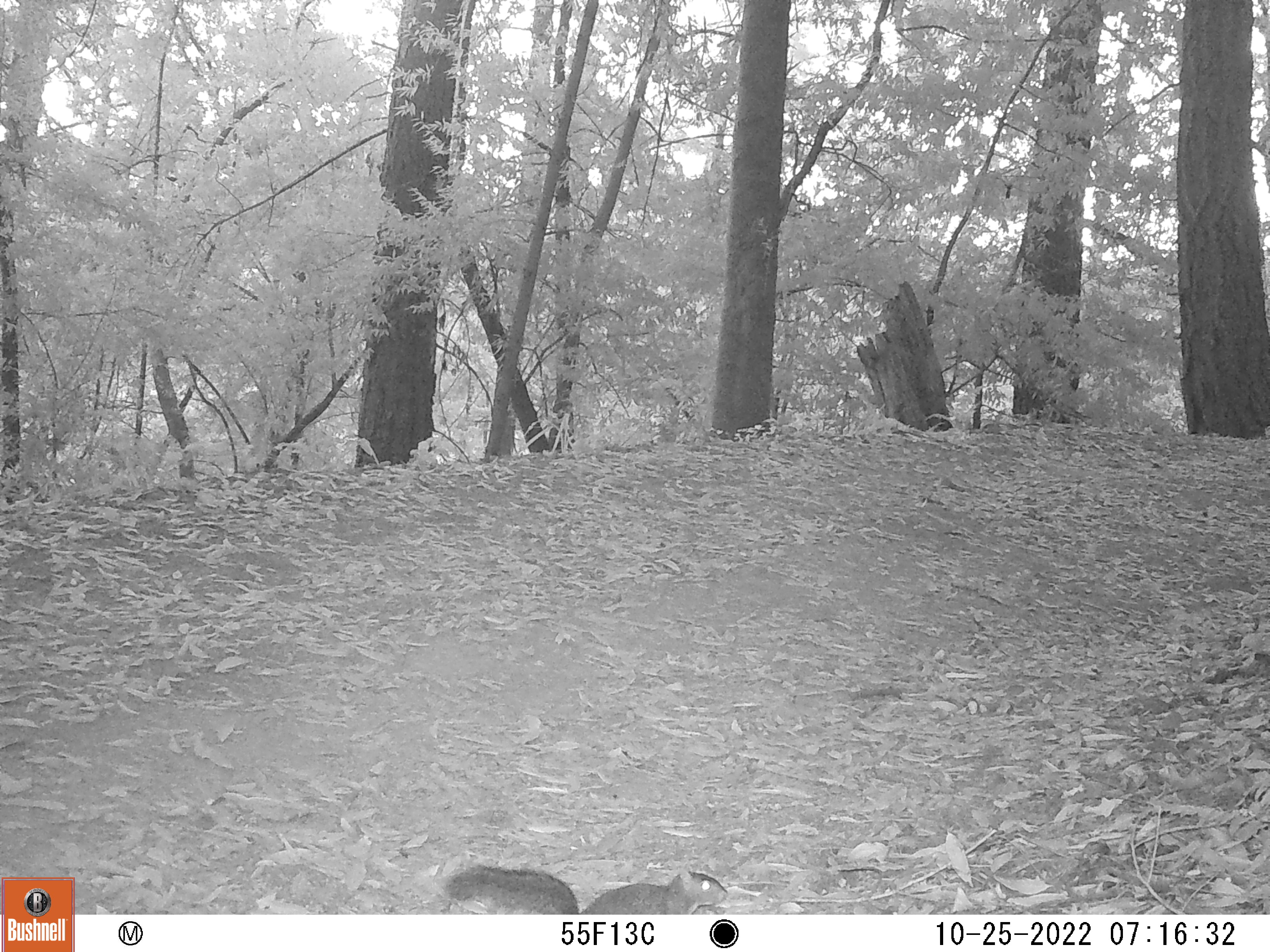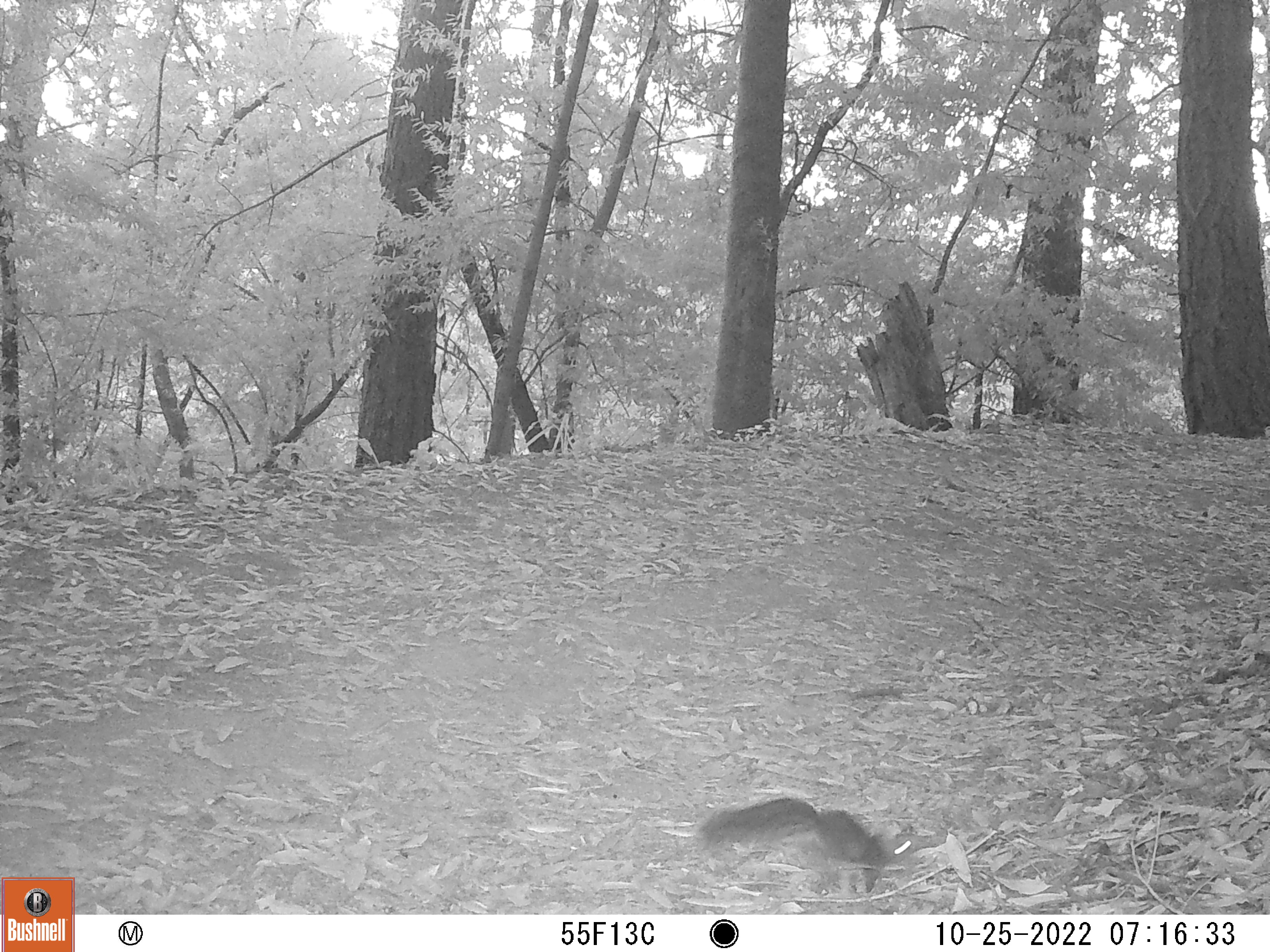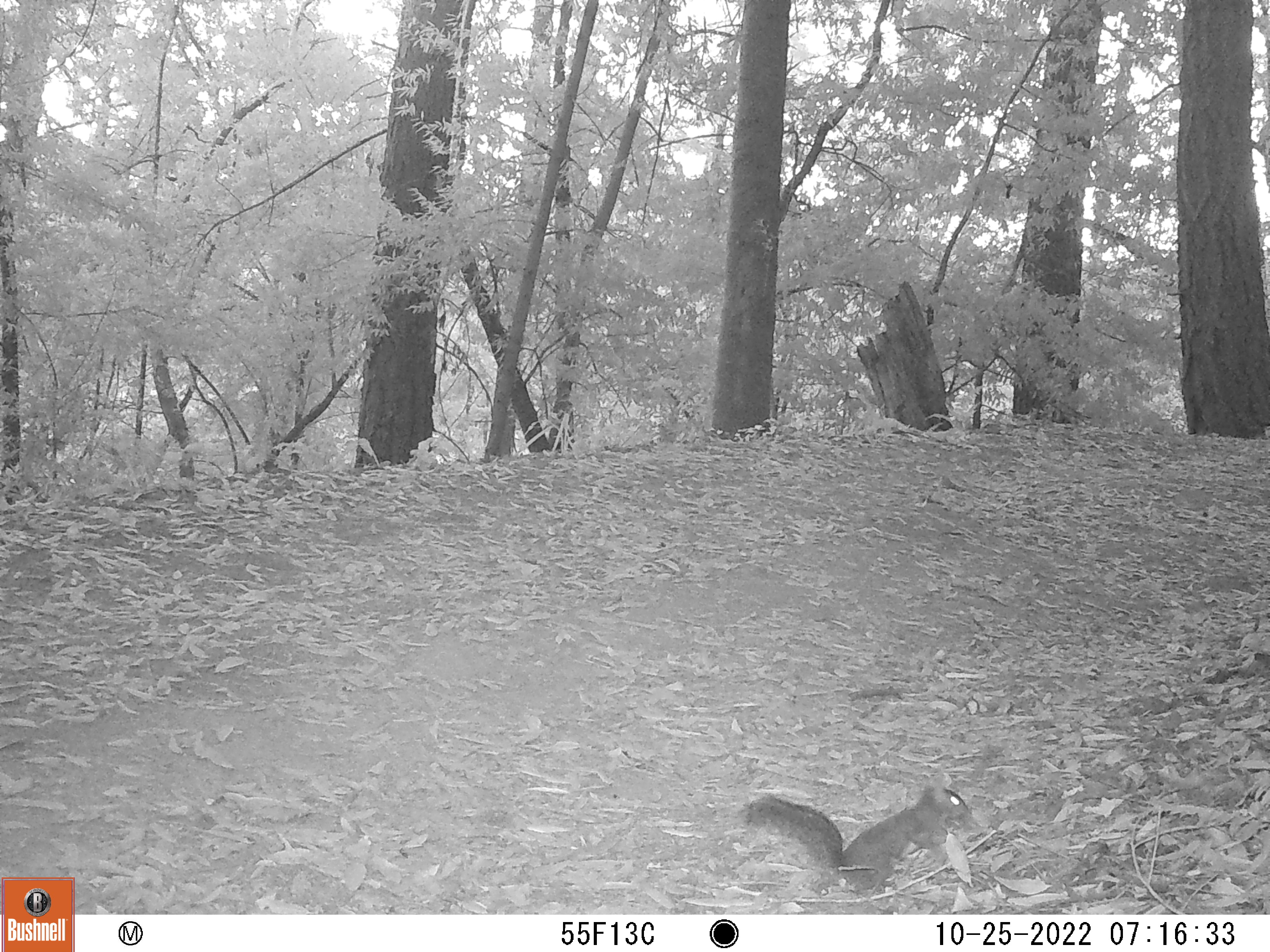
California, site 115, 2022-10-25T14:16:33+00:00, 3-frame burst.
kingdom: Animalia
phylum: Chordata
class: Mammalia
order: Rodentia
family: Sciuridae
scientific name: Sciuridae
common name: squirrel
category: unknown squirrel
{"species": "unknown squirrel (squirrel) (Sciuridae)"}